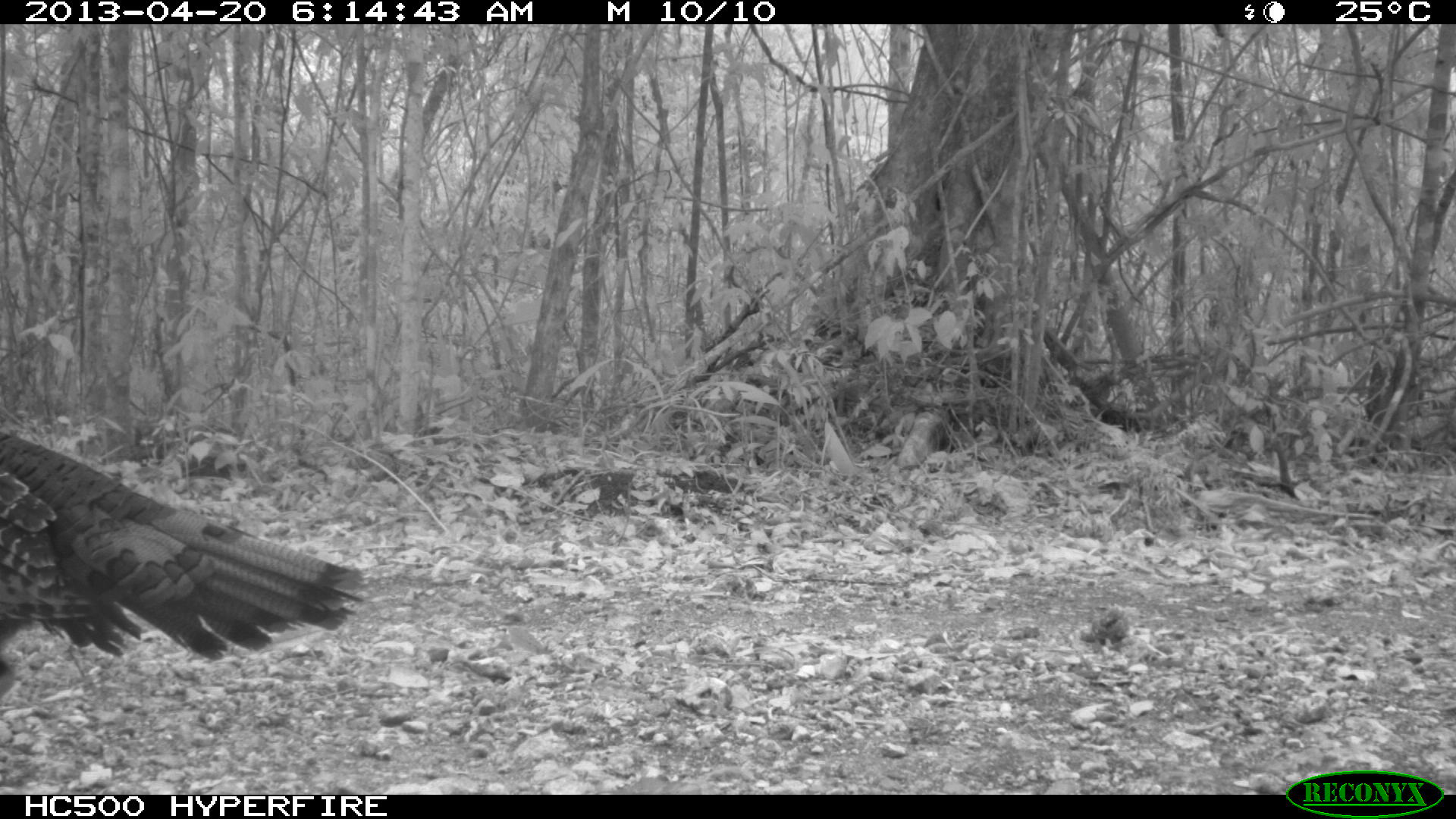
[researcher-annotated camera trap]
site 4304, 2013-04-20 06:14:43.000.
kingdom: Animalia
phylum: Chordata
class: Aves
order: Galliformes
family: Phasianidae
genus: Meleagris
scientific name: Meleagris ocellata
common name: ocellated turkey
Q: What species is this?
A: Meleagris ocellata (ocellated turkey).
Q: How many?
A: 1.